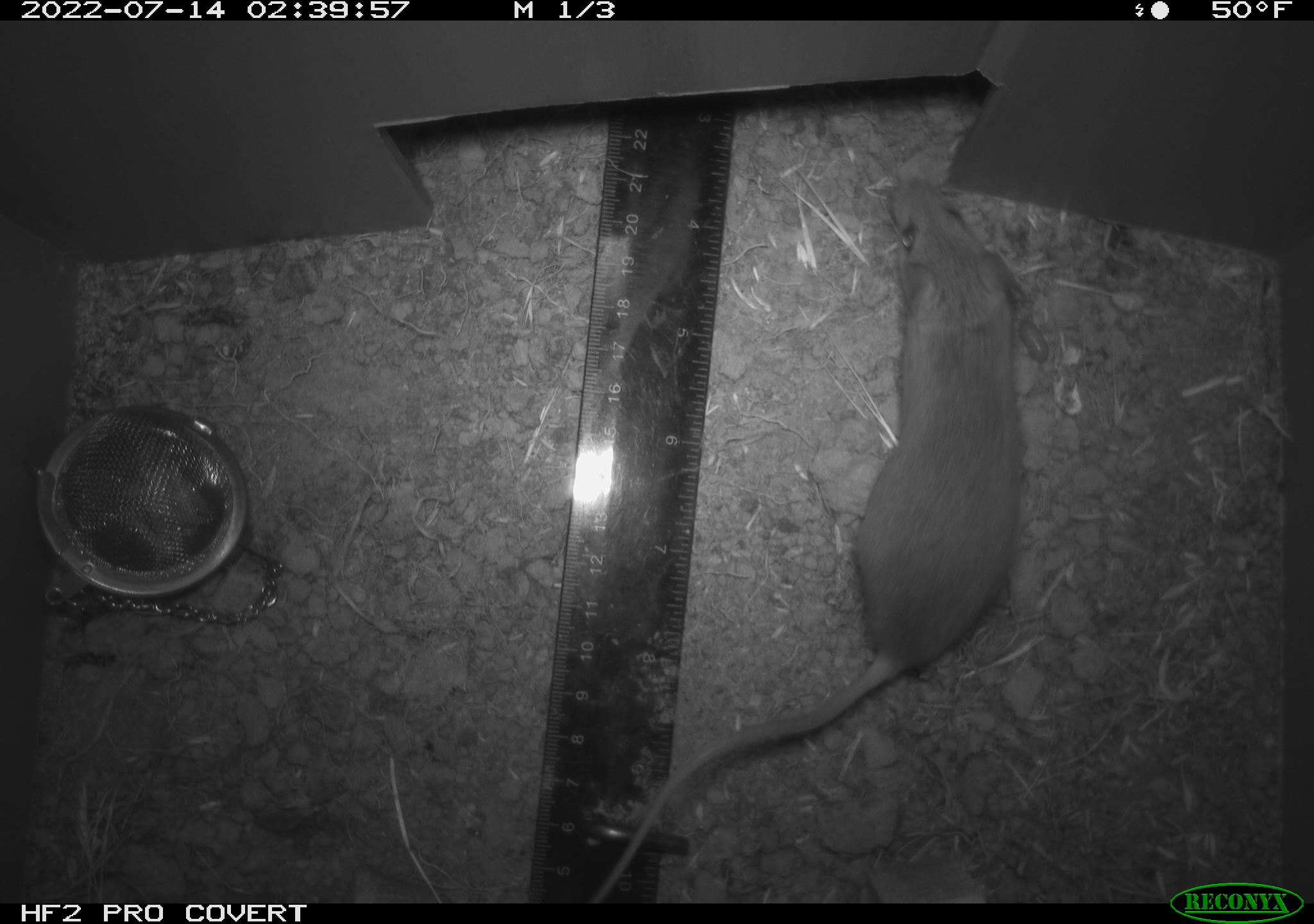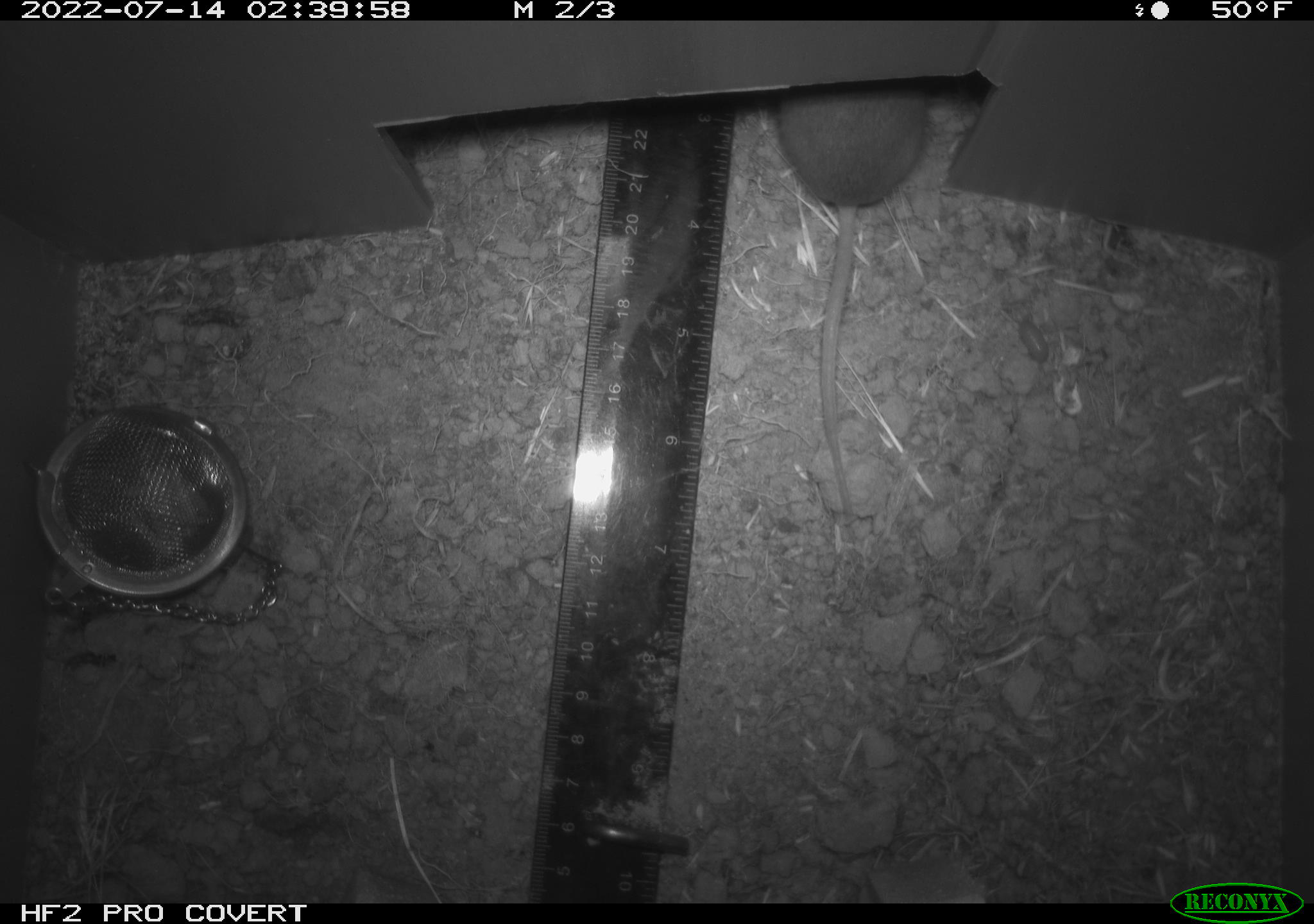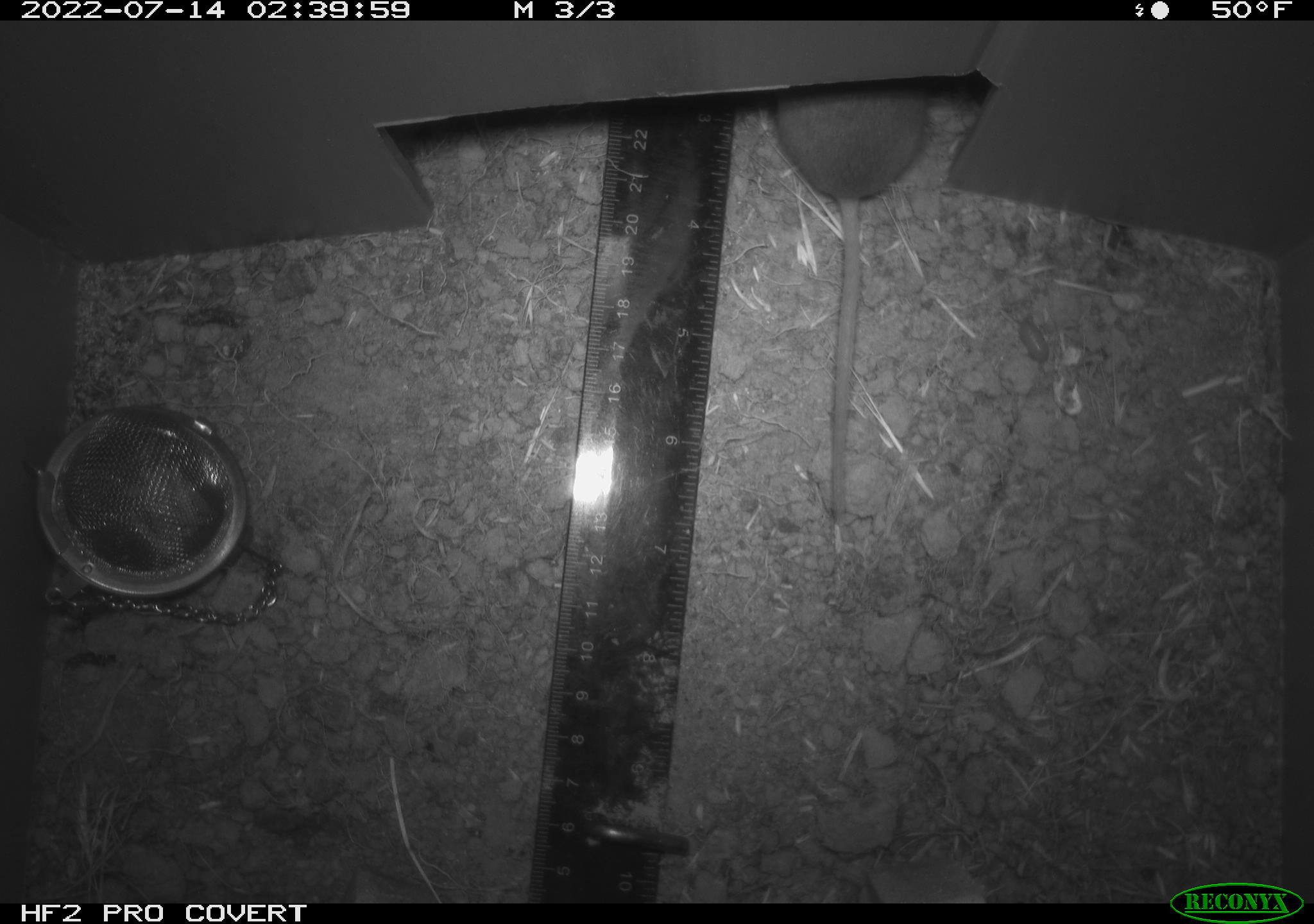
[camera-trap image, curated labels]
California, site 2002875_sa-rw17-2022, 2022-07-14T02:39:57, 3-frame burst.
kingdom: Animalia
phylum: Chordata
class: Mammalia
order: Rodentia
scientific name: Rodentia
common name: mouse species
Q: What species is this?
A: Mouse species (Rodentia).